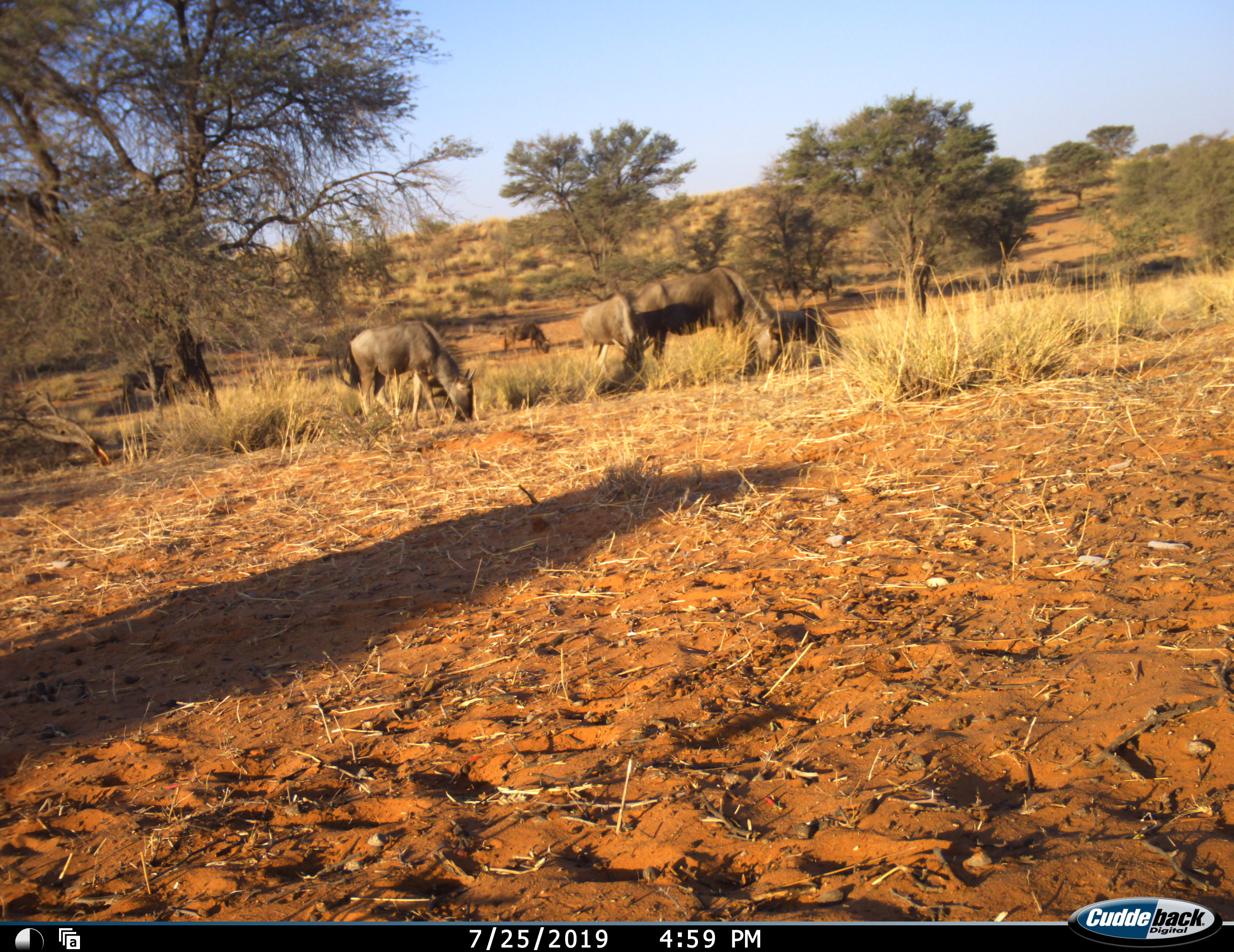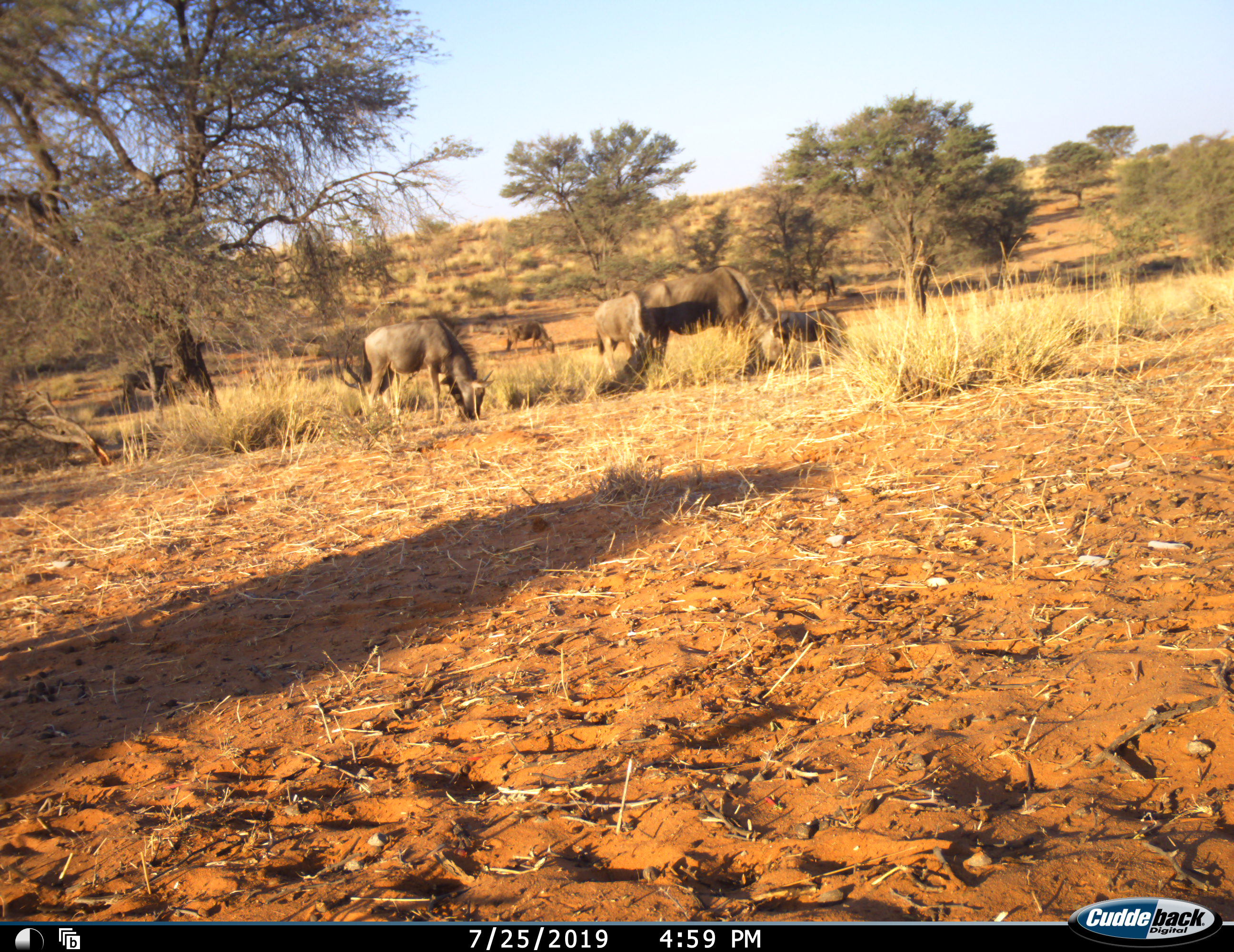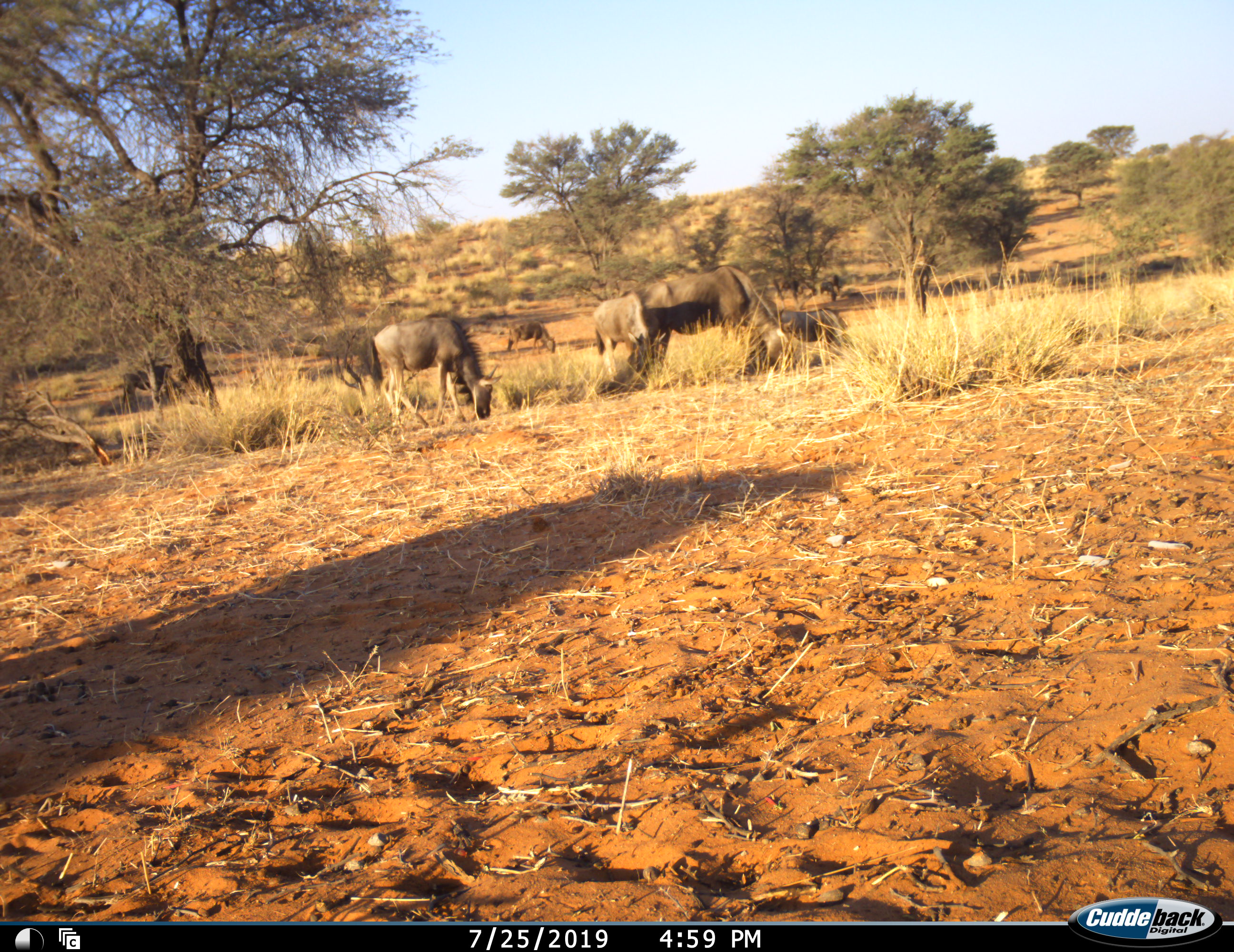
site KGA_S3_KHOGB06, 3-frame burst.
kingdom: Animalia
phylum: Chordata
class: Mammalia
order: Artiodactyla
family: Bovidae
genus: Connochaetes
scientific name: Connochaetes taurinus taurinus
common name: blue wildebeest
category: wildebeestblue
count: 7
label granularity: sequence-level